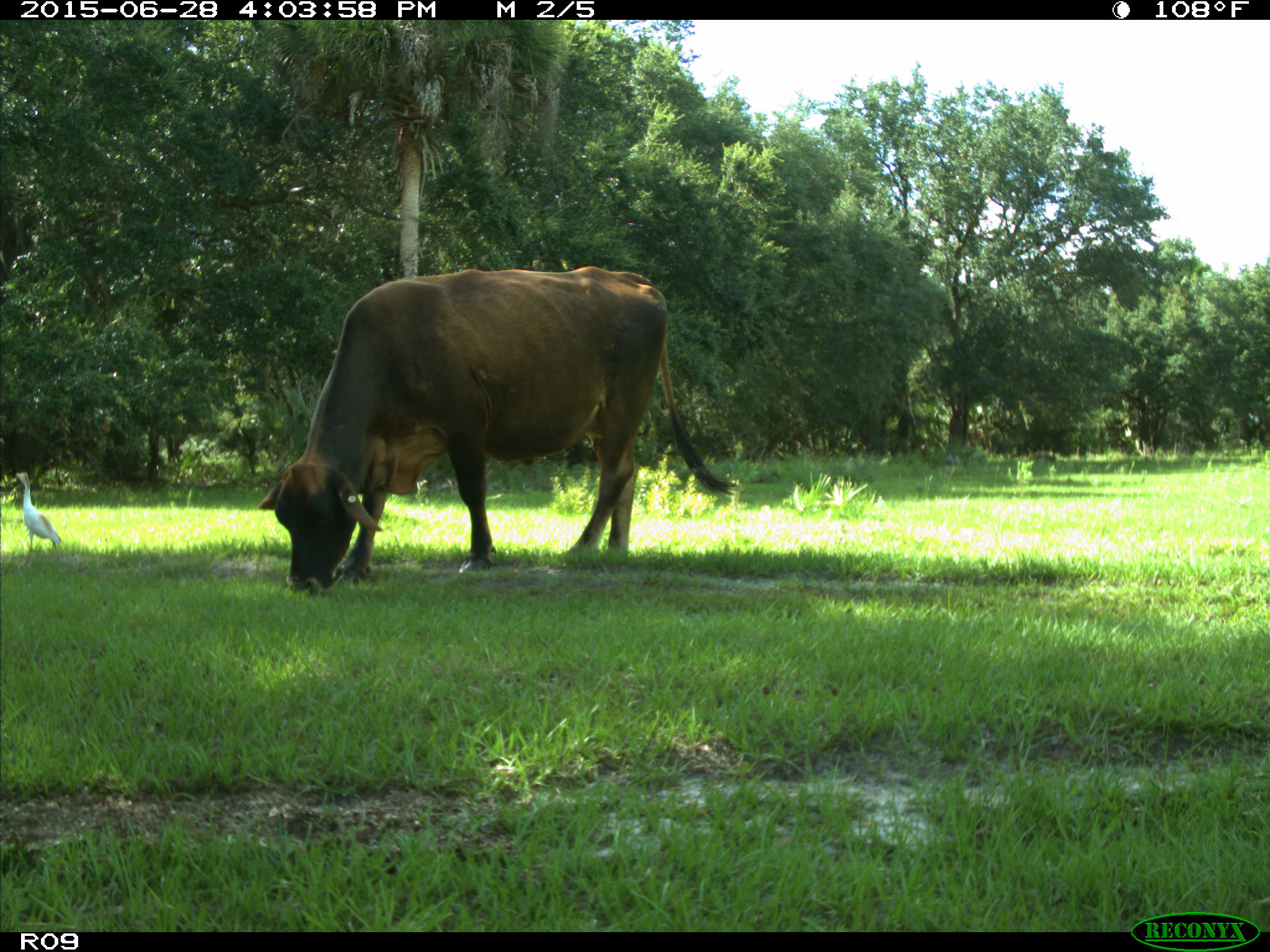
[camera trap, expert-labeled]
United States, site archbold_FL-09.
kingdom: Animalia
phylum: Chordata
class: Mammalia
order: Artiodactyla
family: Bovidae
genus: Bos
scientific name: Bos taurus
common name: domestic cow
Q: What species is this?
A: Bos taurus (domestic cow).